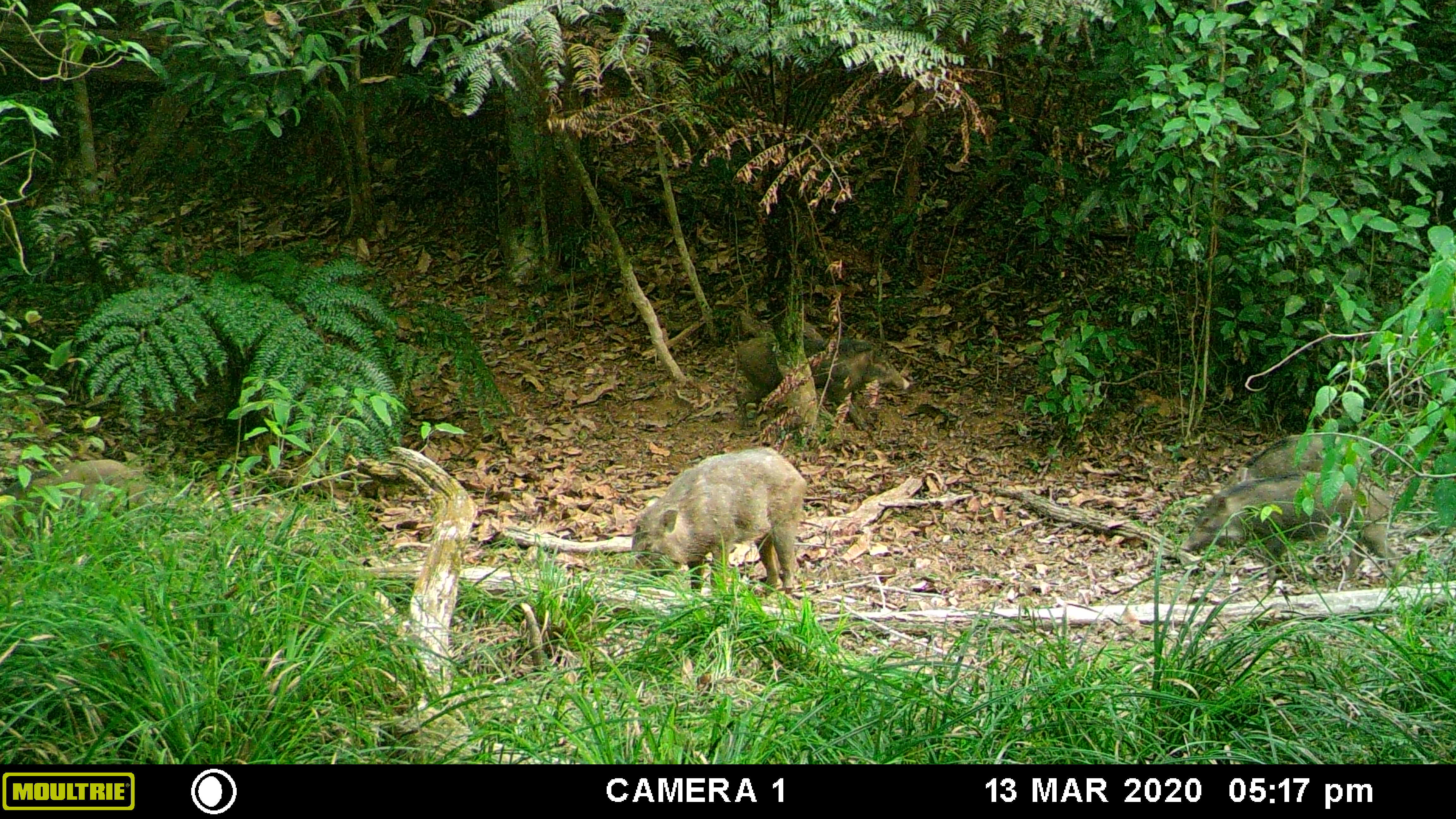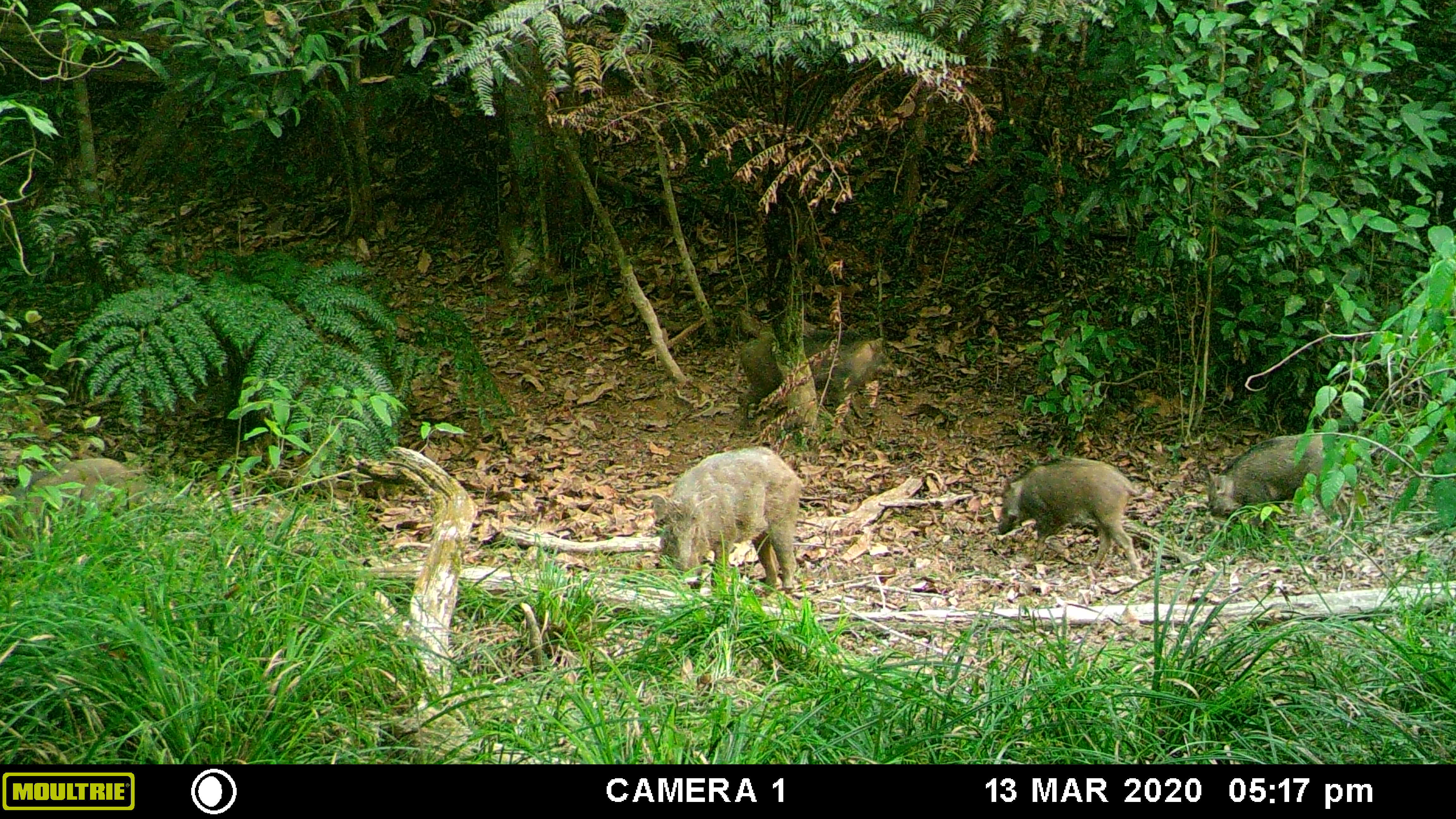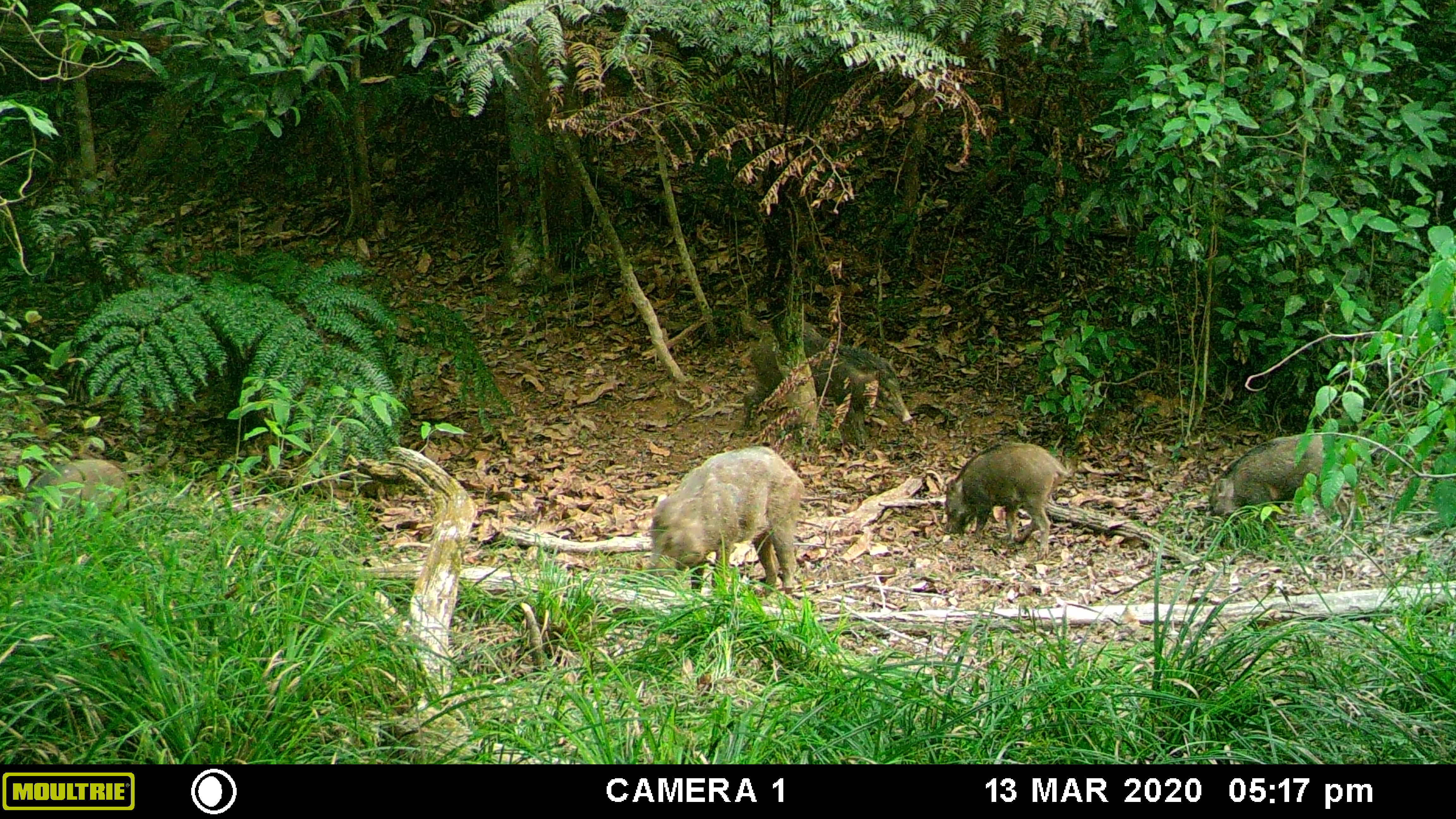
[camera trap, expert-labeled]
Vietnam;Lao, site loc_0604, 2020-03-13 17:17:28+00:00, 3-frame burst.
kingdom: Animalia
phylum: Chordata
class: Mammalia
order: Artiodactyla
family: Suidae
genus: Sus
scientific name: Sus scrofa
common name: eurasian wild pig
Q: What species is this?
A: Eurasian wild pig (Sus scrofa).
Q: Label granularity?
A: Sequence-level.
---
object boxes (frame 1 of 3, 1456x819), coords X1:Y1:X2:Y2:
eurasian wild pig: 1180:471:1401:598; 631:446:807:595; 732:336:910:431; 0:450:146:556; 1225:434:1361:489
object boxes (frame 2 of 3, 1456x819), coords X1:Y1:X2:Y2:
eurasian wild pig: 650:446:805:594; 997:459:1148:580; 737:333:885:429; 1207:433:1349:526; 0:458:144:534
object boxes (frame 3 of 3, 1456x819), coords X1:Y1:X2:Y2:
eurasian wild pig: 646:445:805:597; 742:335:913:450; 1205:433:1352:538; 944:442:1073:561; 19:460:131:537